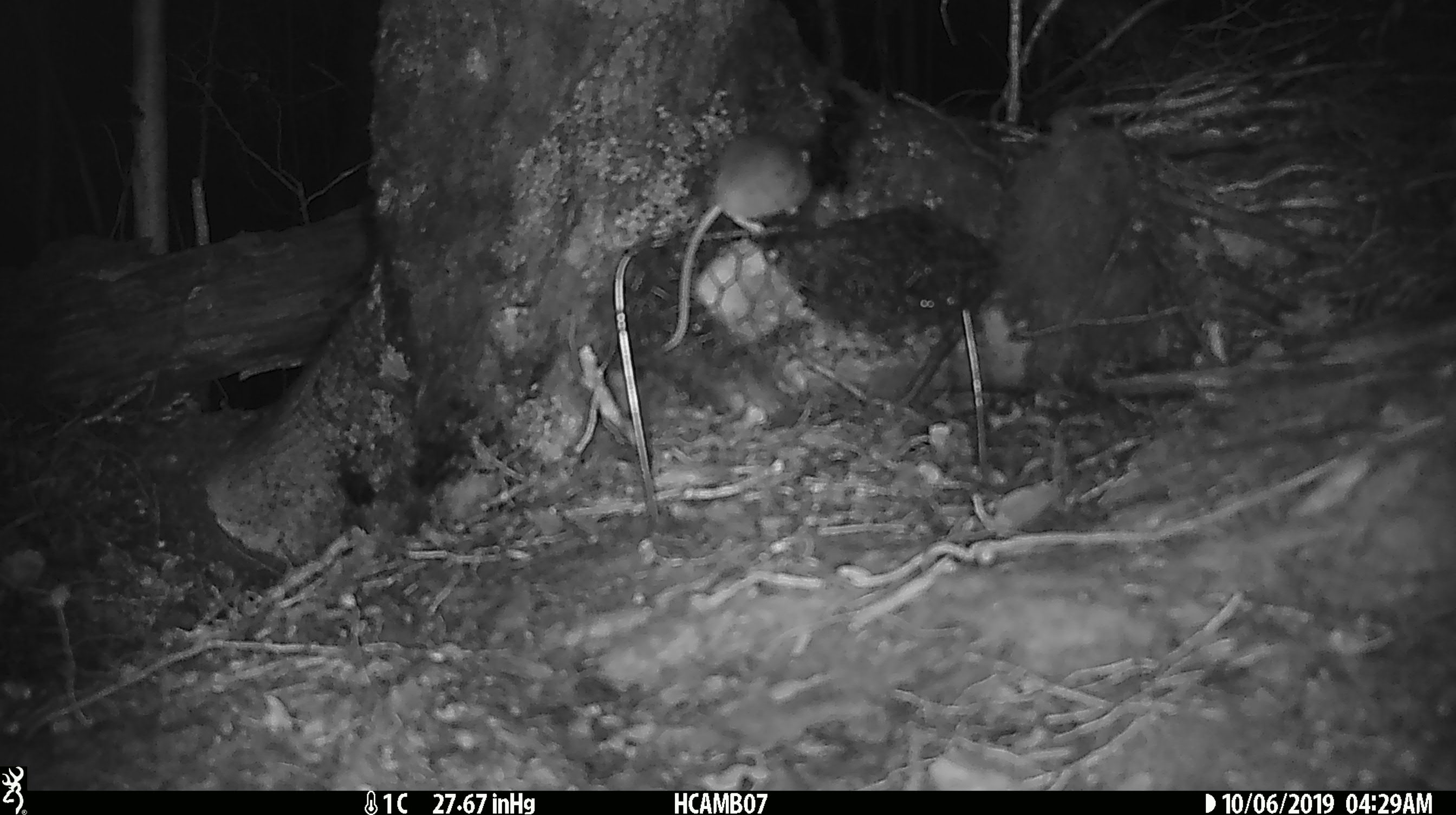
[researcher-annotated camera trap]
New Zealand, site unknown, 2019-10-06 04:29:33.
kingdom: Animalia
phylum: Chordata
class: Mammalia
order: Rodentia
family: Muridae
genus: Mus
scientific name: Mus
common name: mouse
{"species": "mouse (Mus)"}